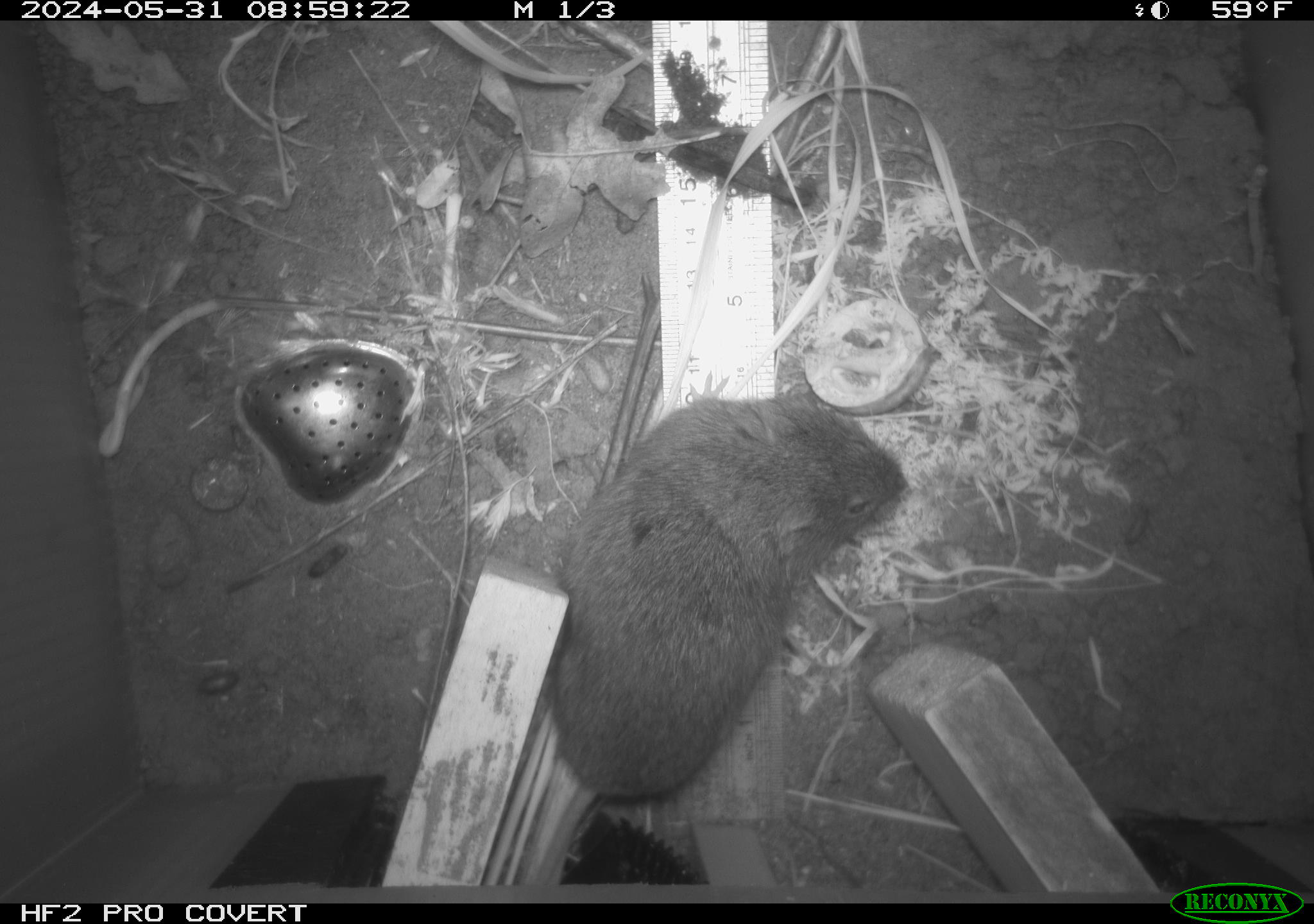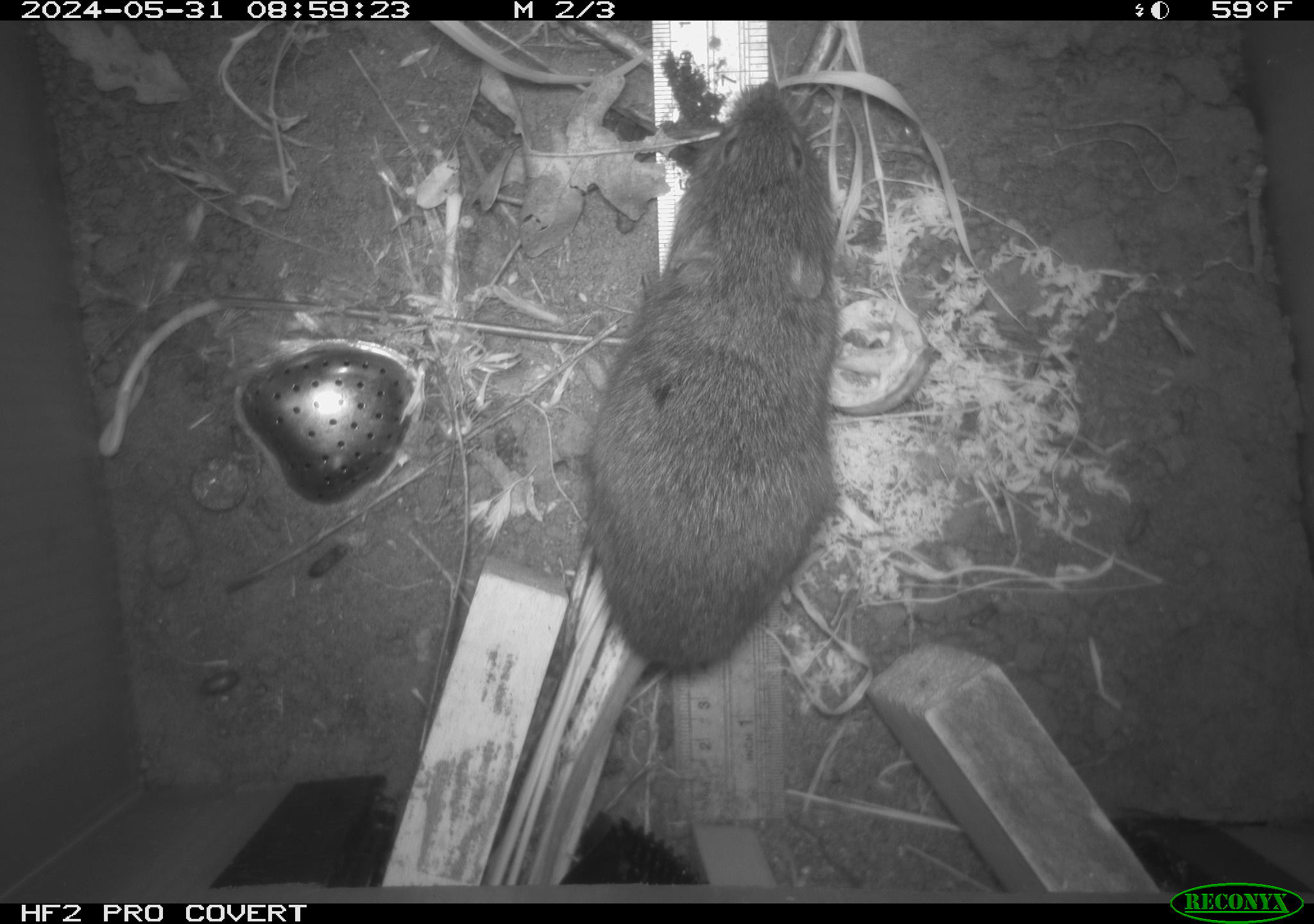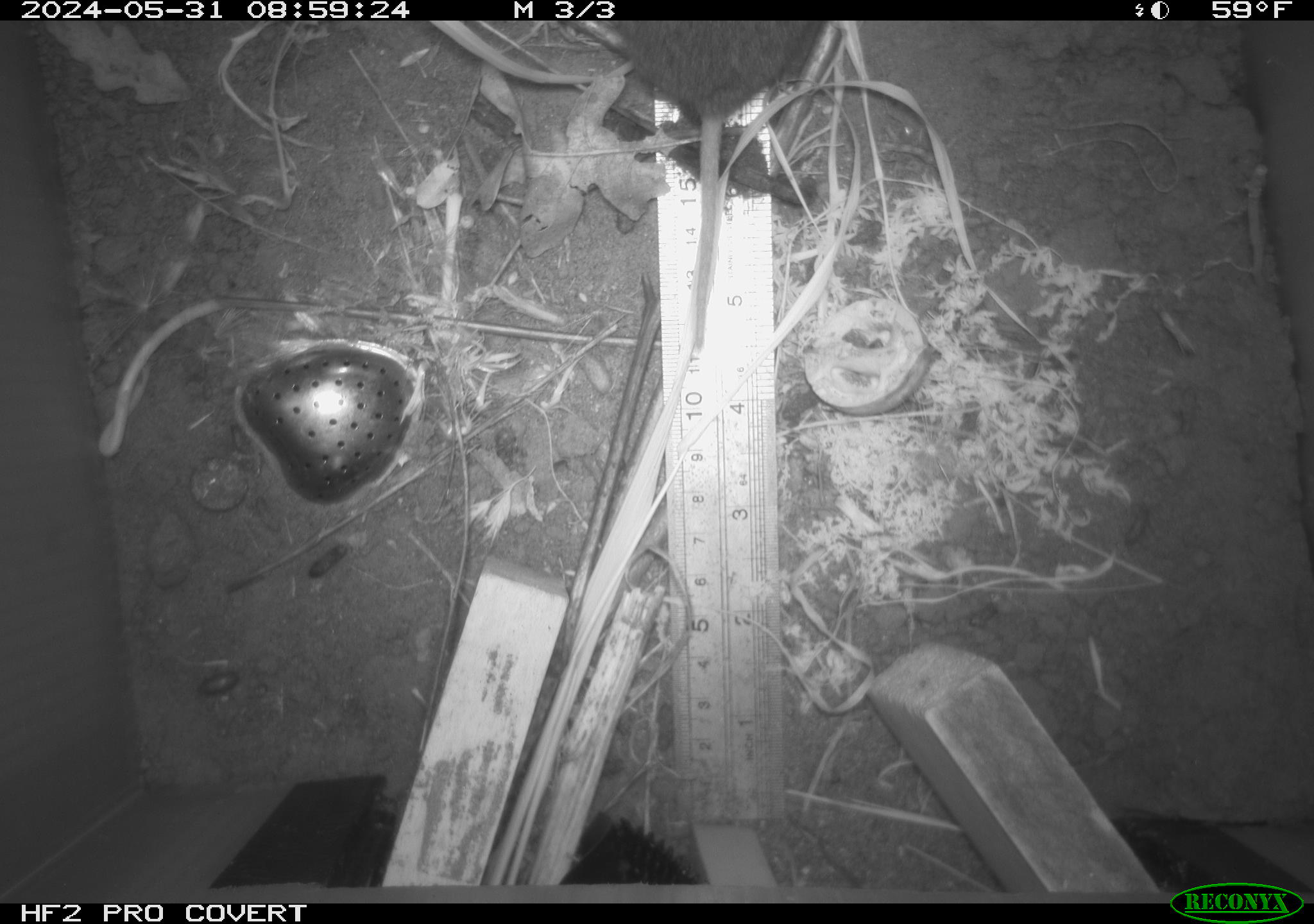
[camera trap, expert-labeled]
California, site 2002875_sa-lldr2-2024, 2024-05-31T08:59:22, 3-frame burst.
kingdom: Animalia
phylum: Chordata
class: Mammalia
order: Rodentia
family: Cricetidae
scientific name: Arvicolinae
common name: voles, lemmings, and muskrats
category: arvicolinae subfamily